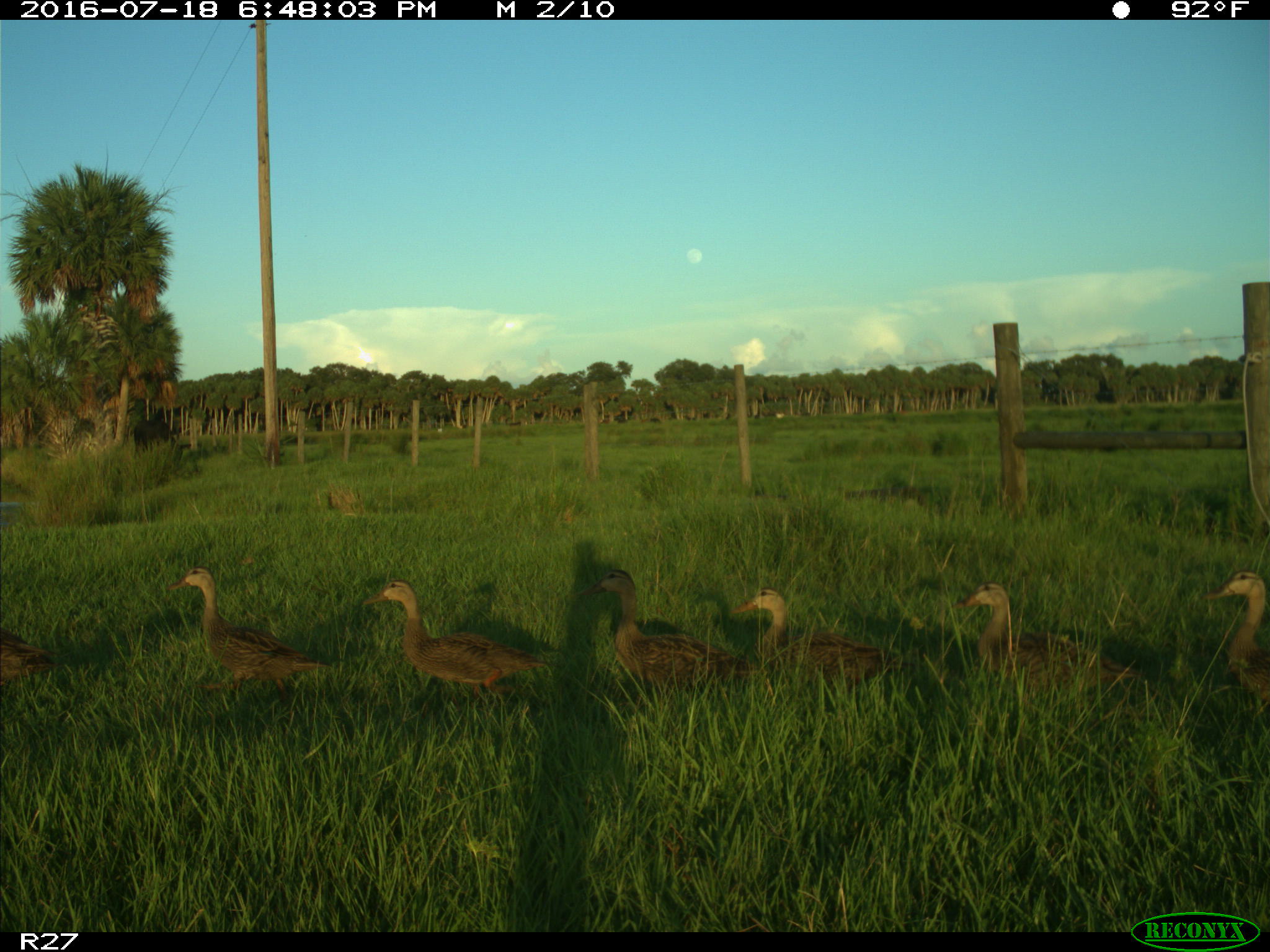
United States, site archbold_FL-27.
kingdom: Animalia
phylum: Chordata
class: Mammalia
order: Artiodactyla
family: Bovidae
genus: Bos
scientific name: Bos taurus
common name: domestic cow